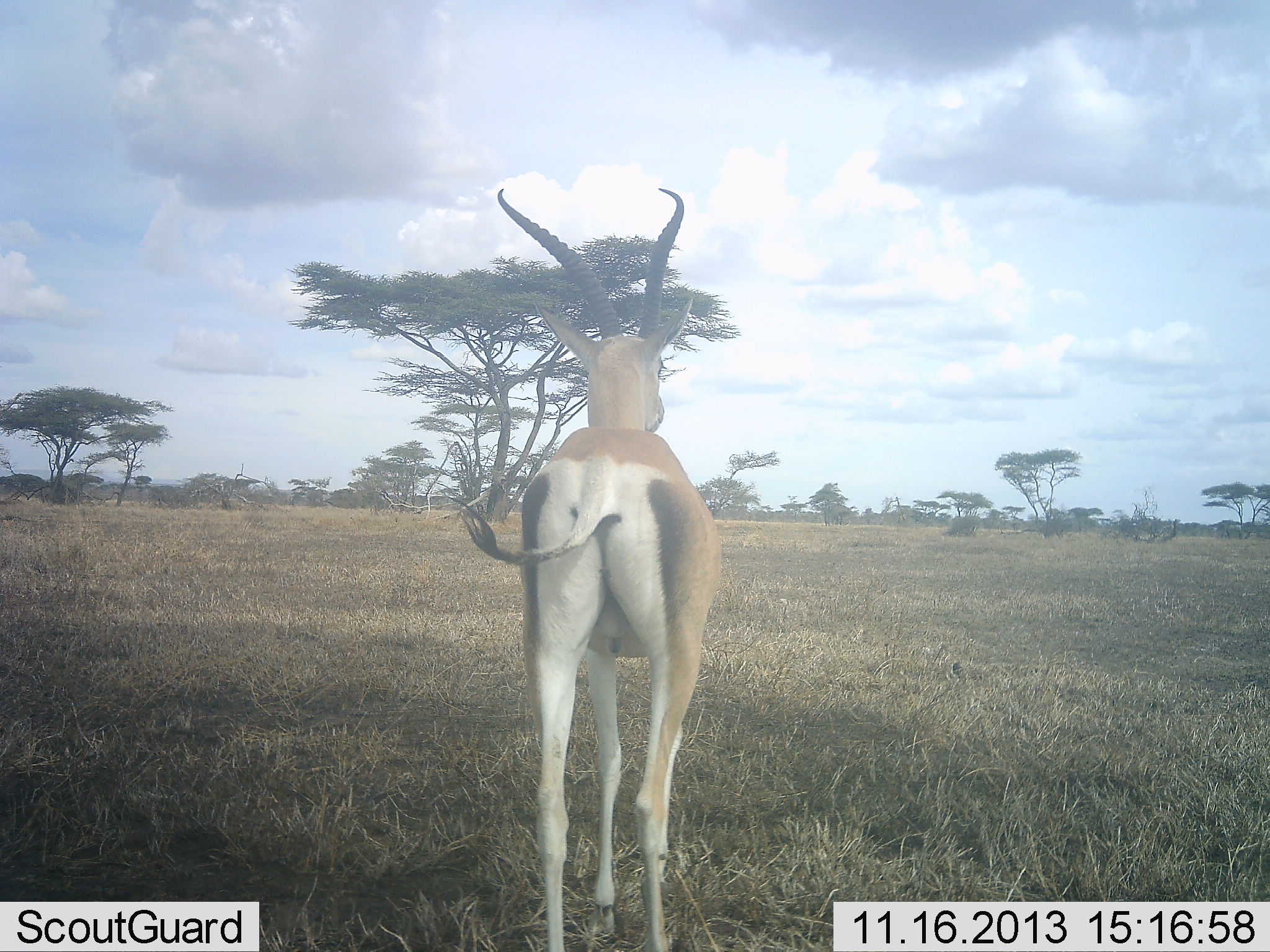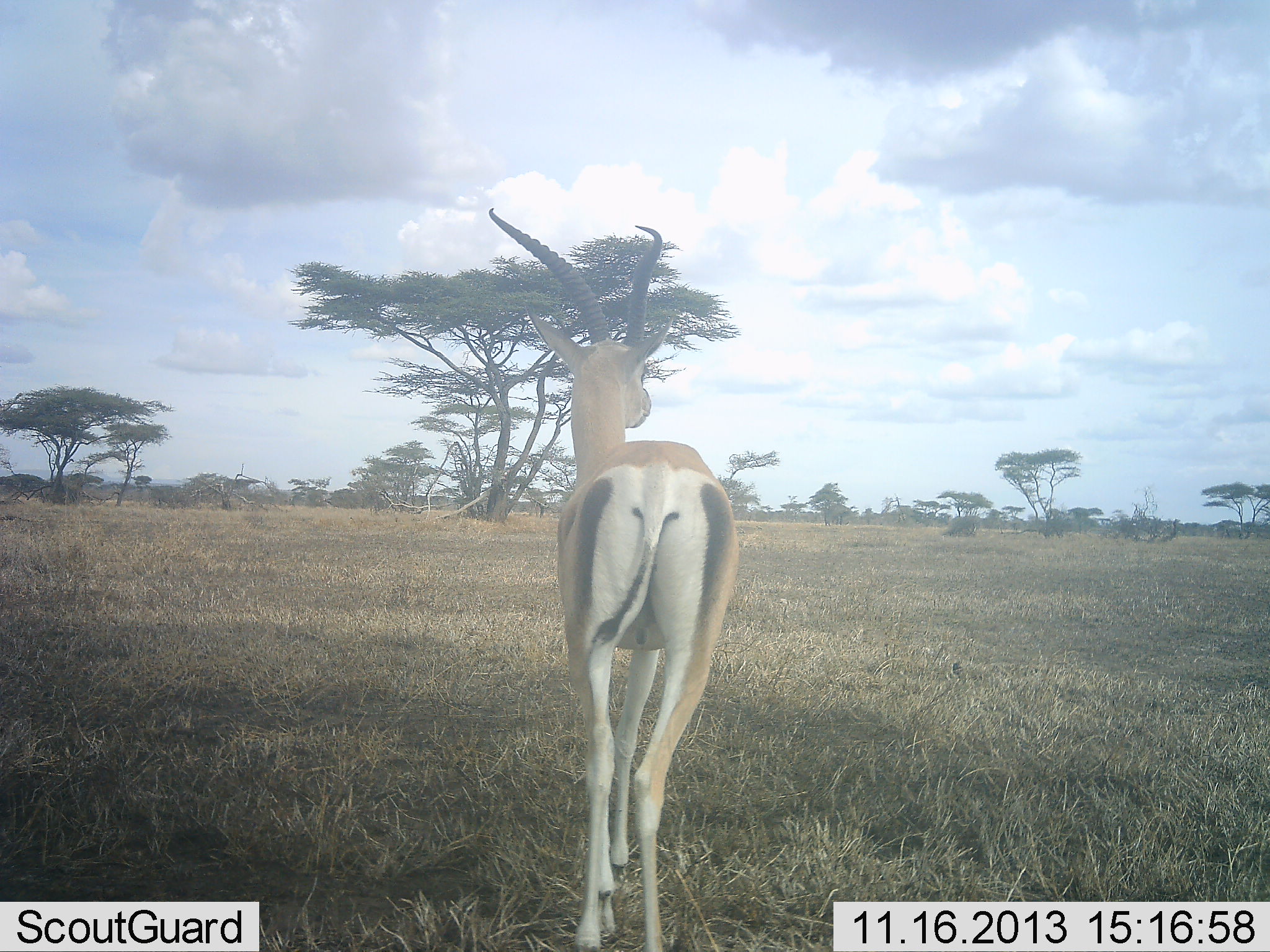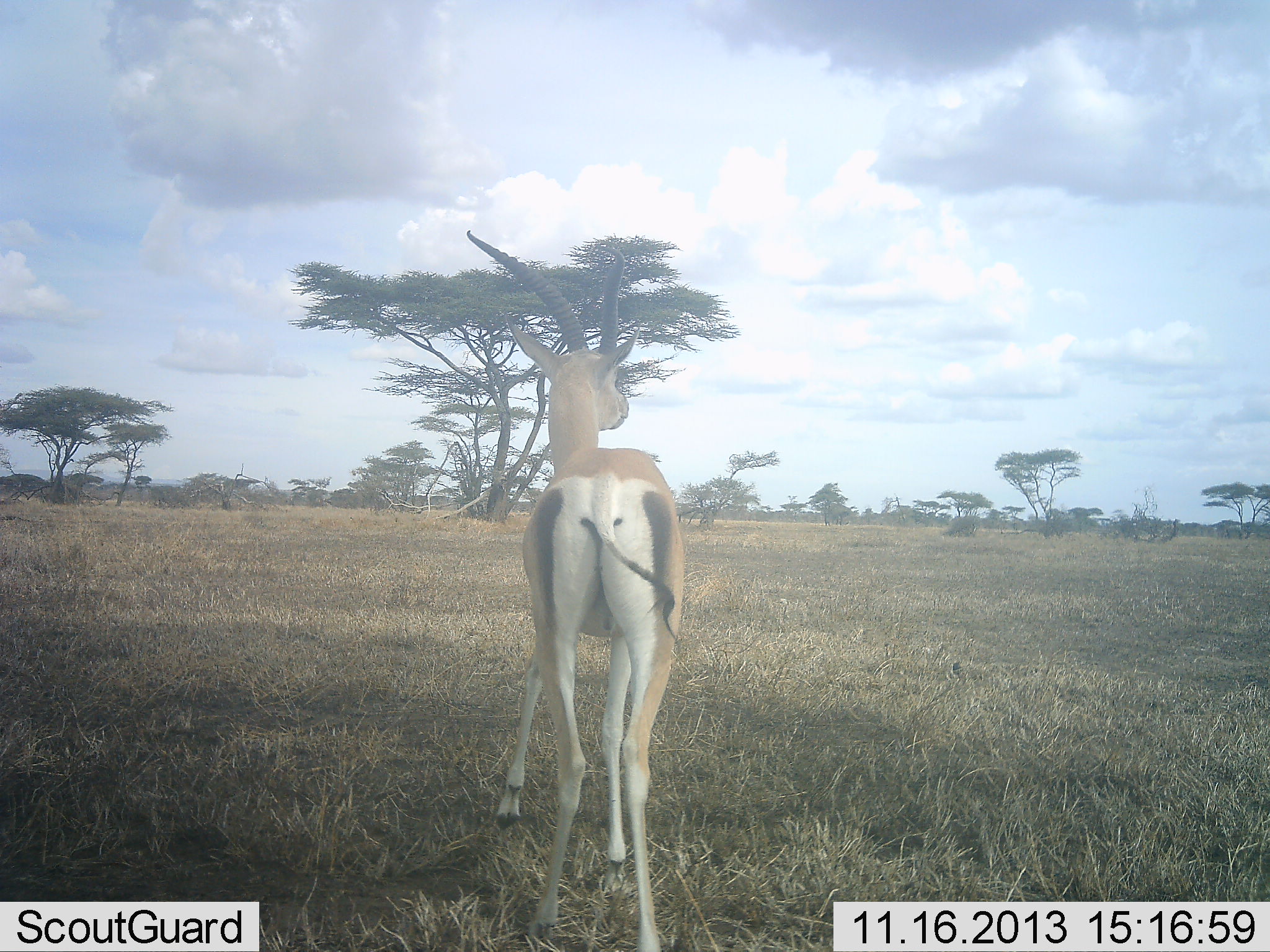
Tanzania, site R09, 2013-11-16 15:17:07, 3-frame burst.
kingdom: Animalia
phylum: Chordata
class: Mammalia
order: Artiodactyla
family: Bovidae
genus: Nanger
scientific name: Nanger granti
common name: grant's gazelle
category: gazellegrants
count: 1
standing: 35%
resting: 0%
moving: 65%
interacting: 0%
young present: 0%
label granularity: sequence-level